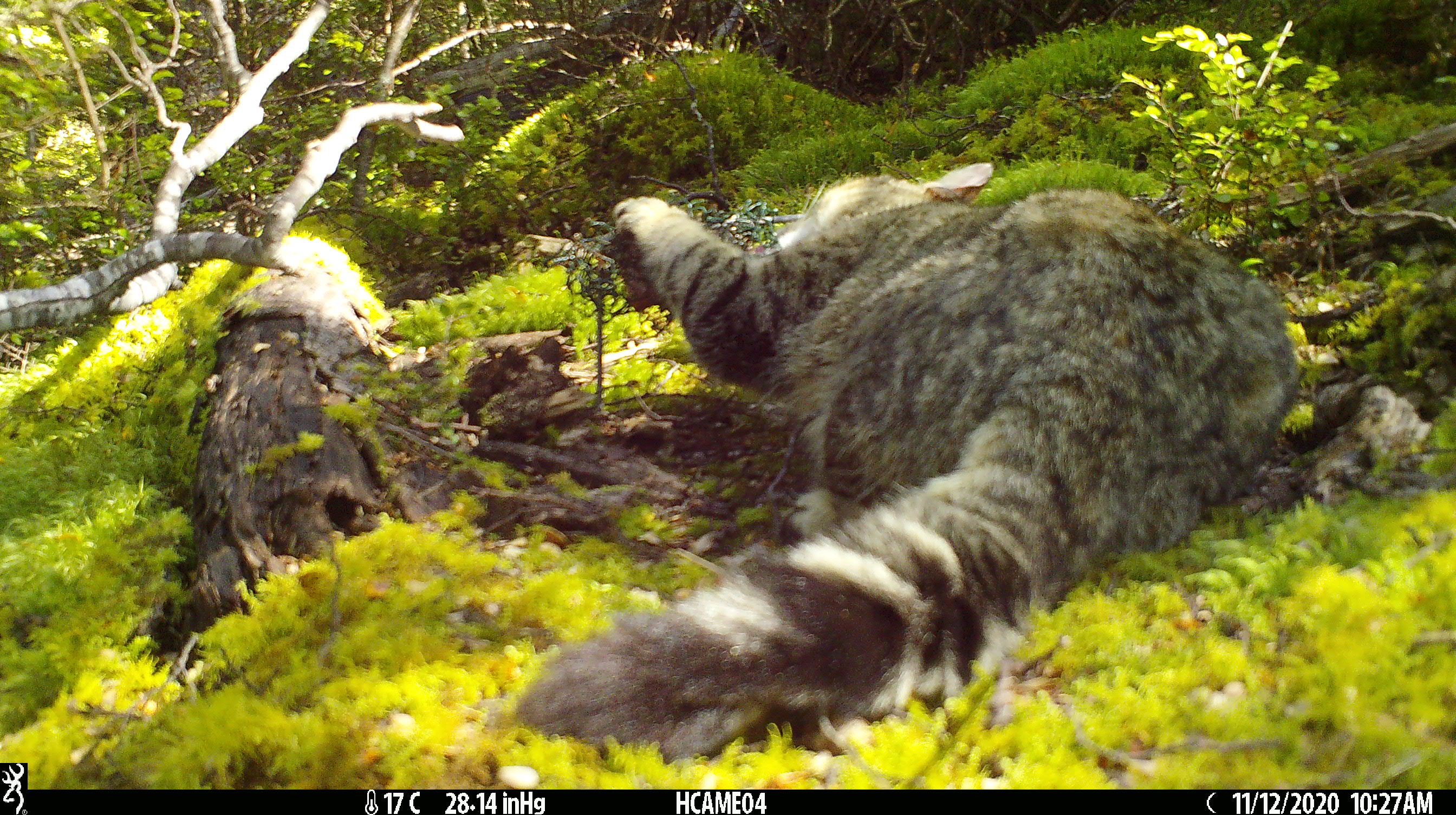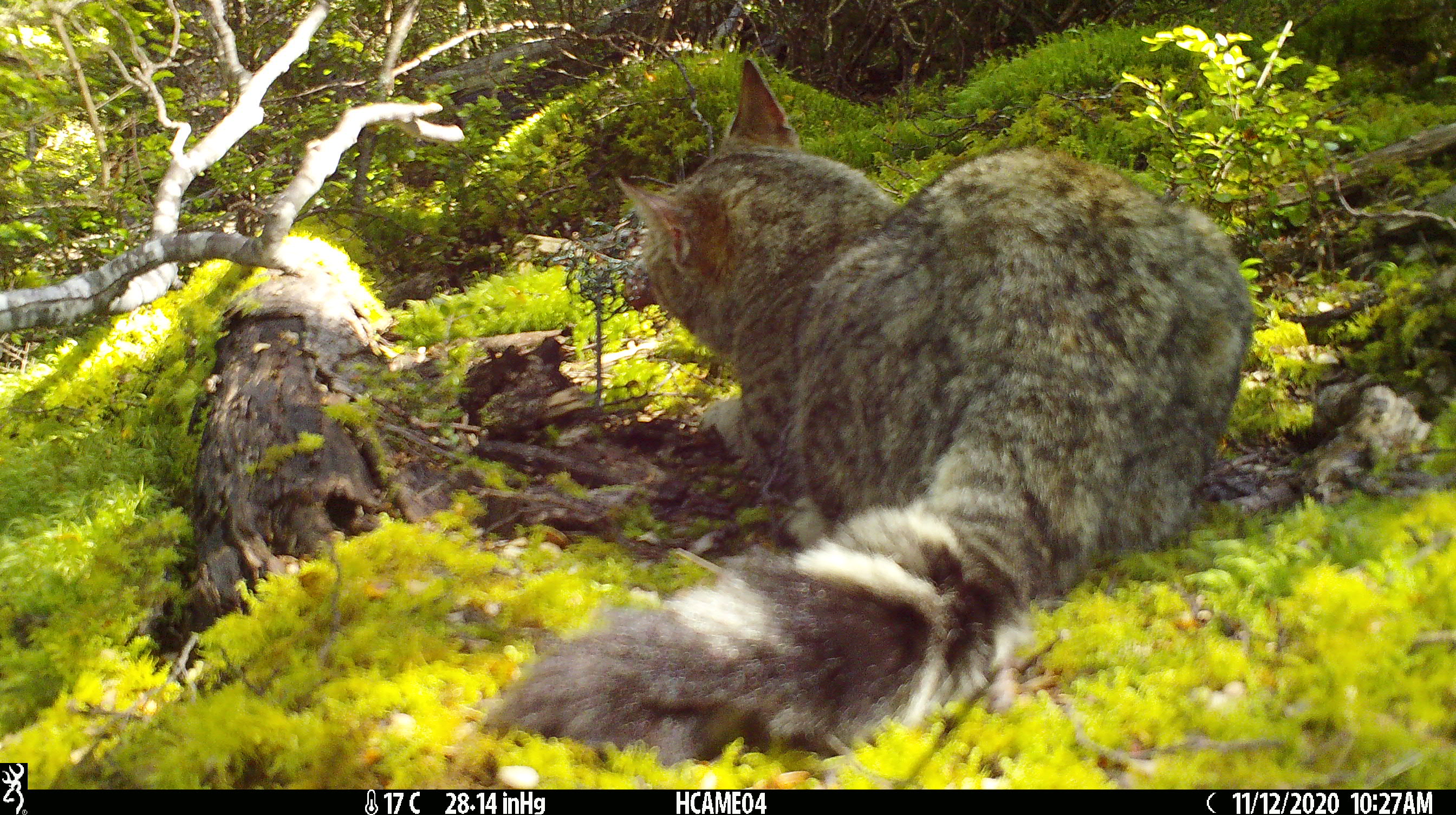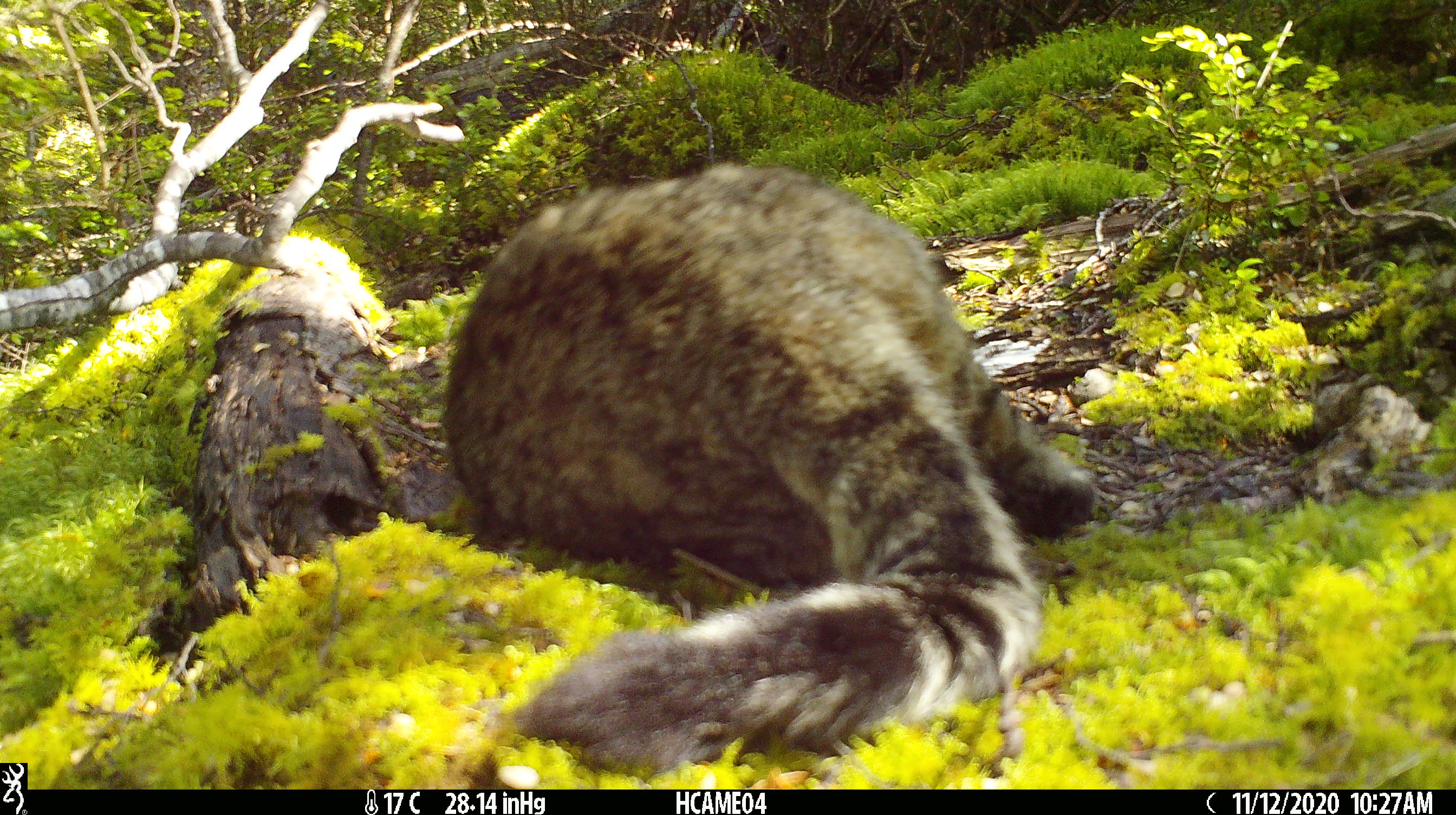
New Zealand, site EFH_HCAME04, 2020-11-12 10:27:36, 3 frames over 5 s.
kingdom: Animalia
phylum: Chordata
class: Mammalia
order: Carnivora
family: Felidae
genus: Felis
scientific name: Felis catus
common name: domestic cat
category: cat